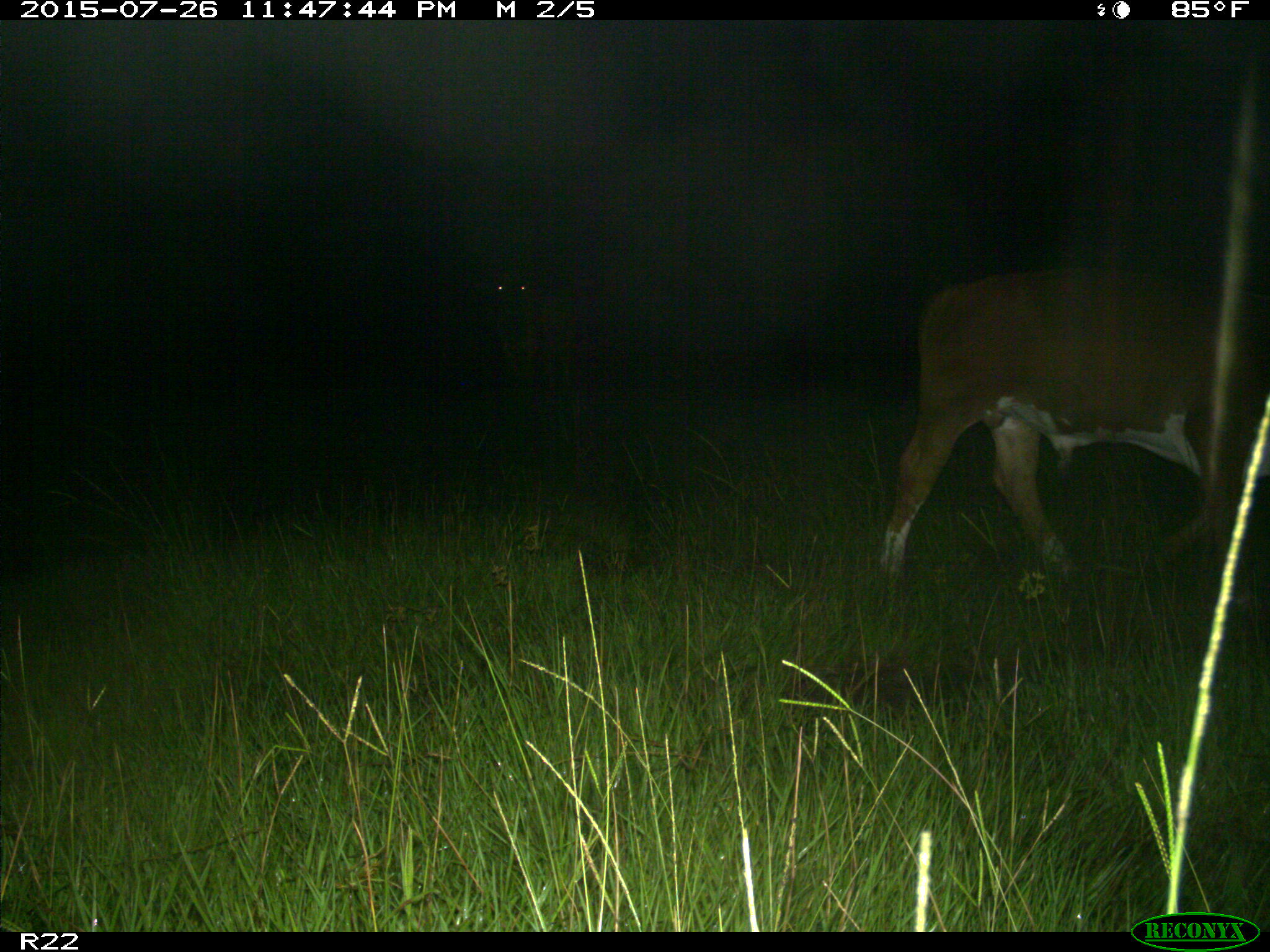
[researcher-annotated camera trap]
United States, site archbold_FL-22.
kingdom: Animalia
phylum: Chordata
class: Mammalia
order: Artiodactyla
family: Bovidae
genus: Bos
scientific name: Bos taurus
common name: domestic cow